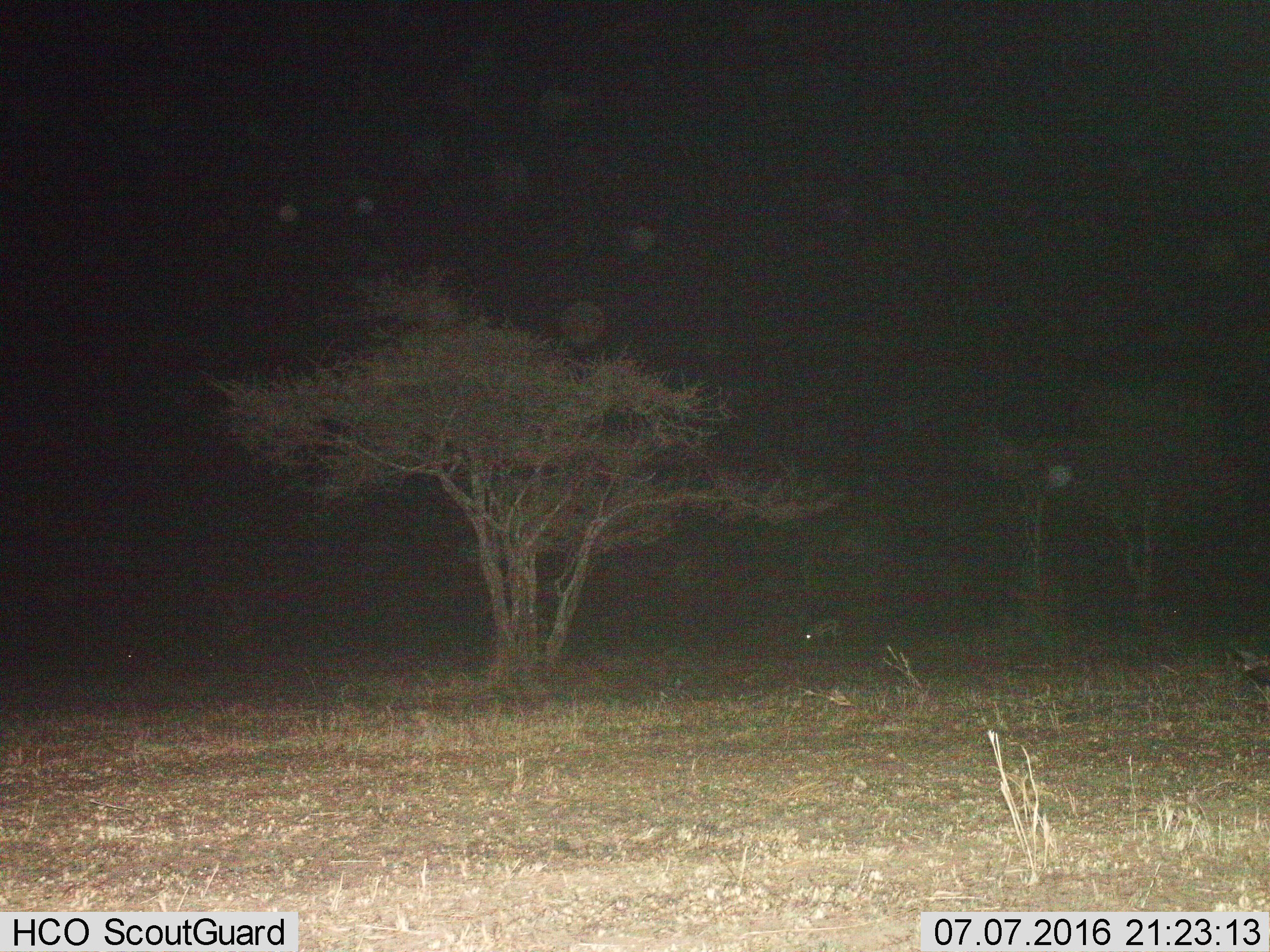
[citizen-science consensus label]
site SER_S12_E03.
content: unidentified animal